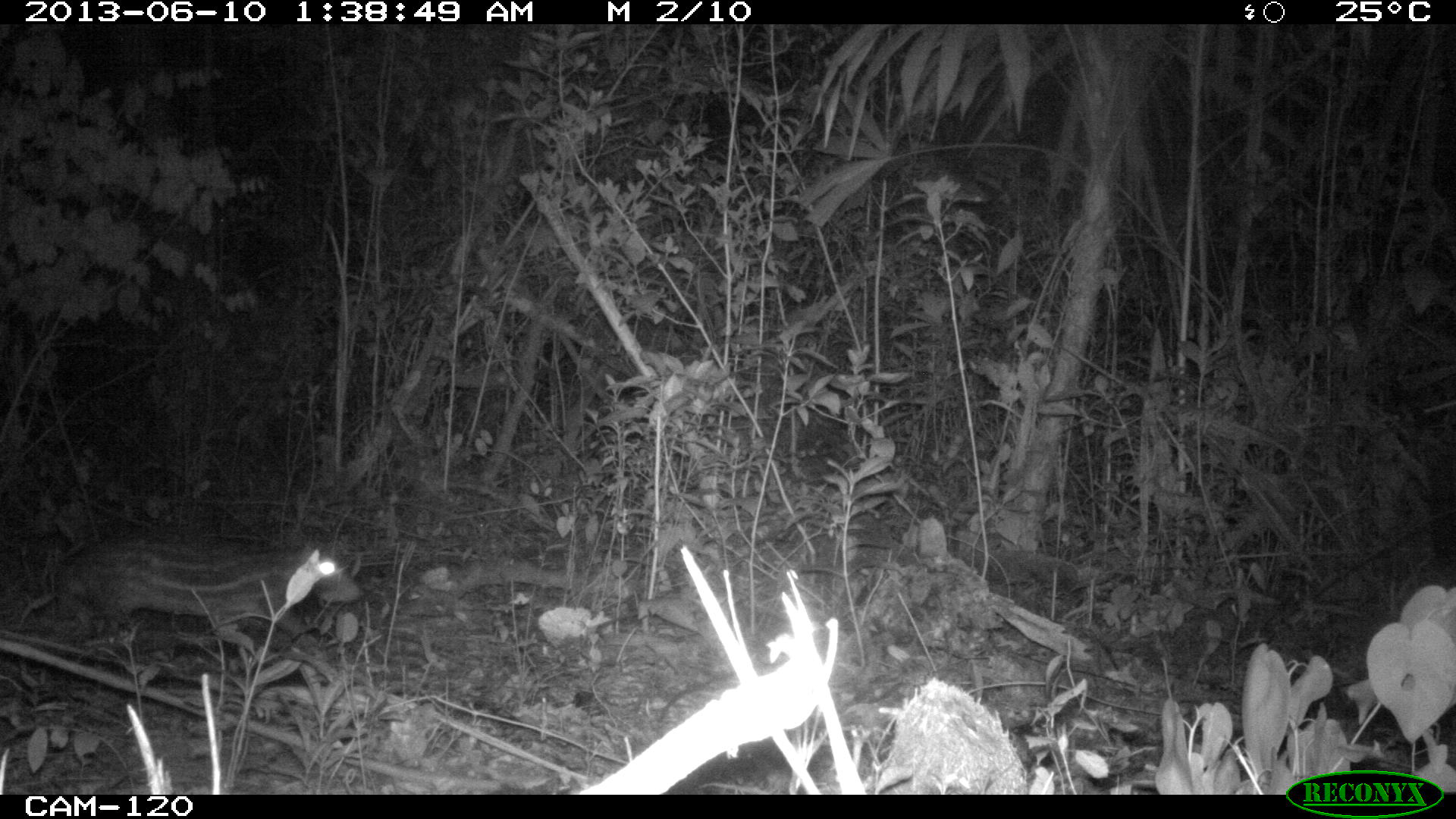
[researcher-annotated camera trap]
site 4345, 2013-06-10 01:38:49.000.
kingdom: Animalia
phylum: Chordata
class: Mammalia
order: Rodentia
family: Cuniculidae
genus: Cuniculus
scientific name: Cuniculus paca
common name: lowland paca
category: agouti paca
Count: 1.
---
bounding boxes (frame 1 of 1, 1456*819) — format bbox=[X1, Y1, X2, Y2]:
agouti paca: bbox=[56, 535, 367, 652]